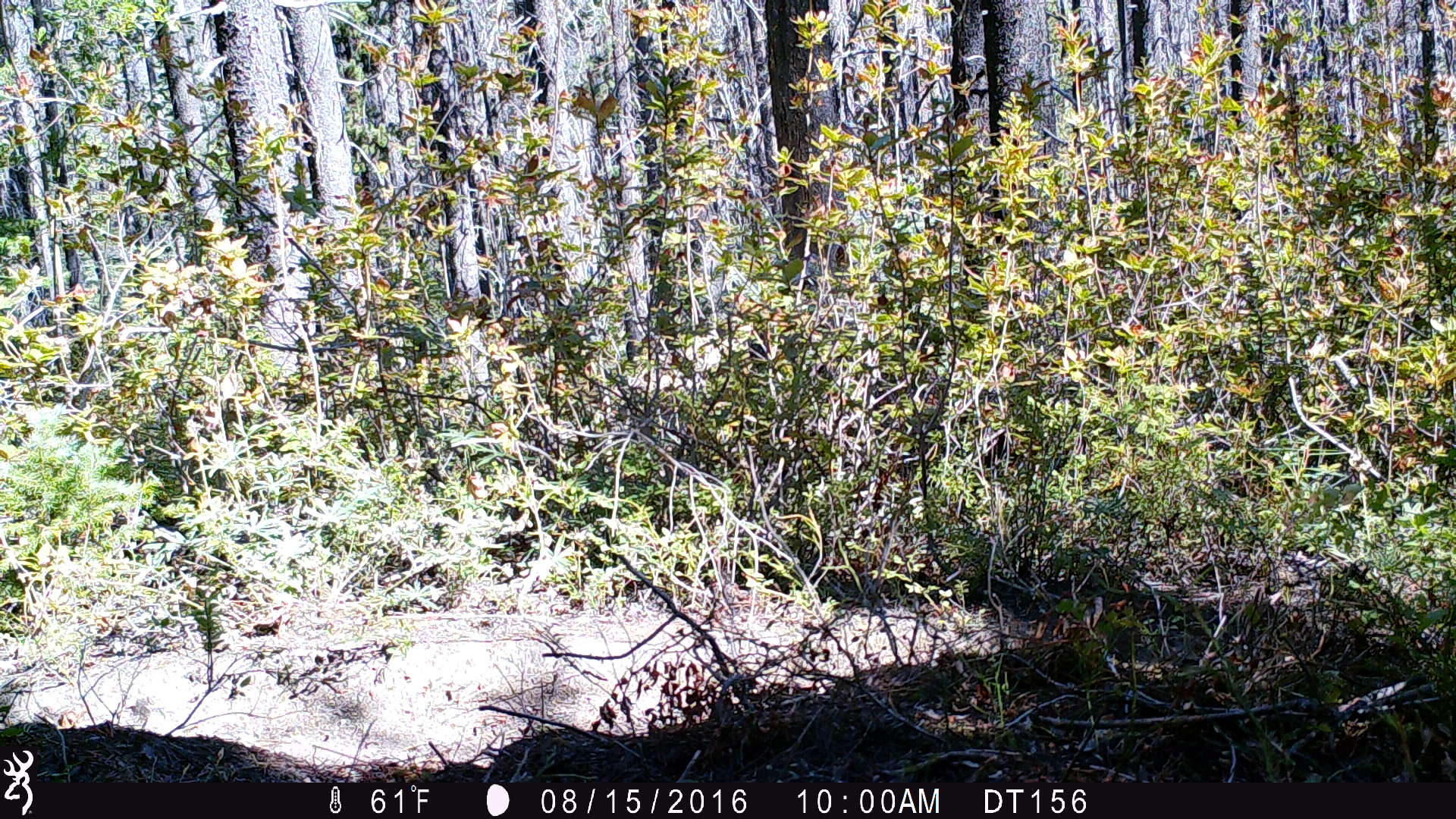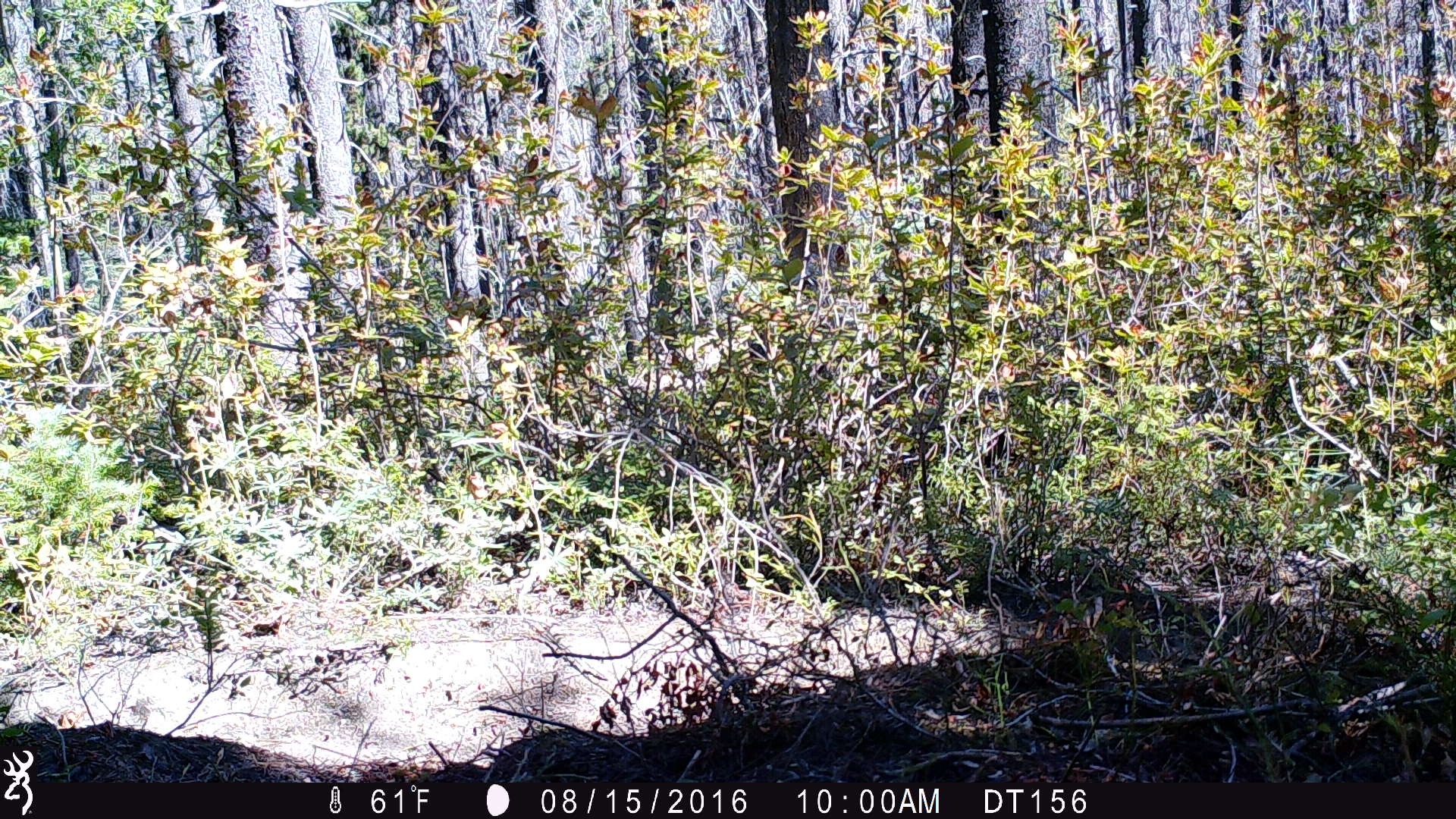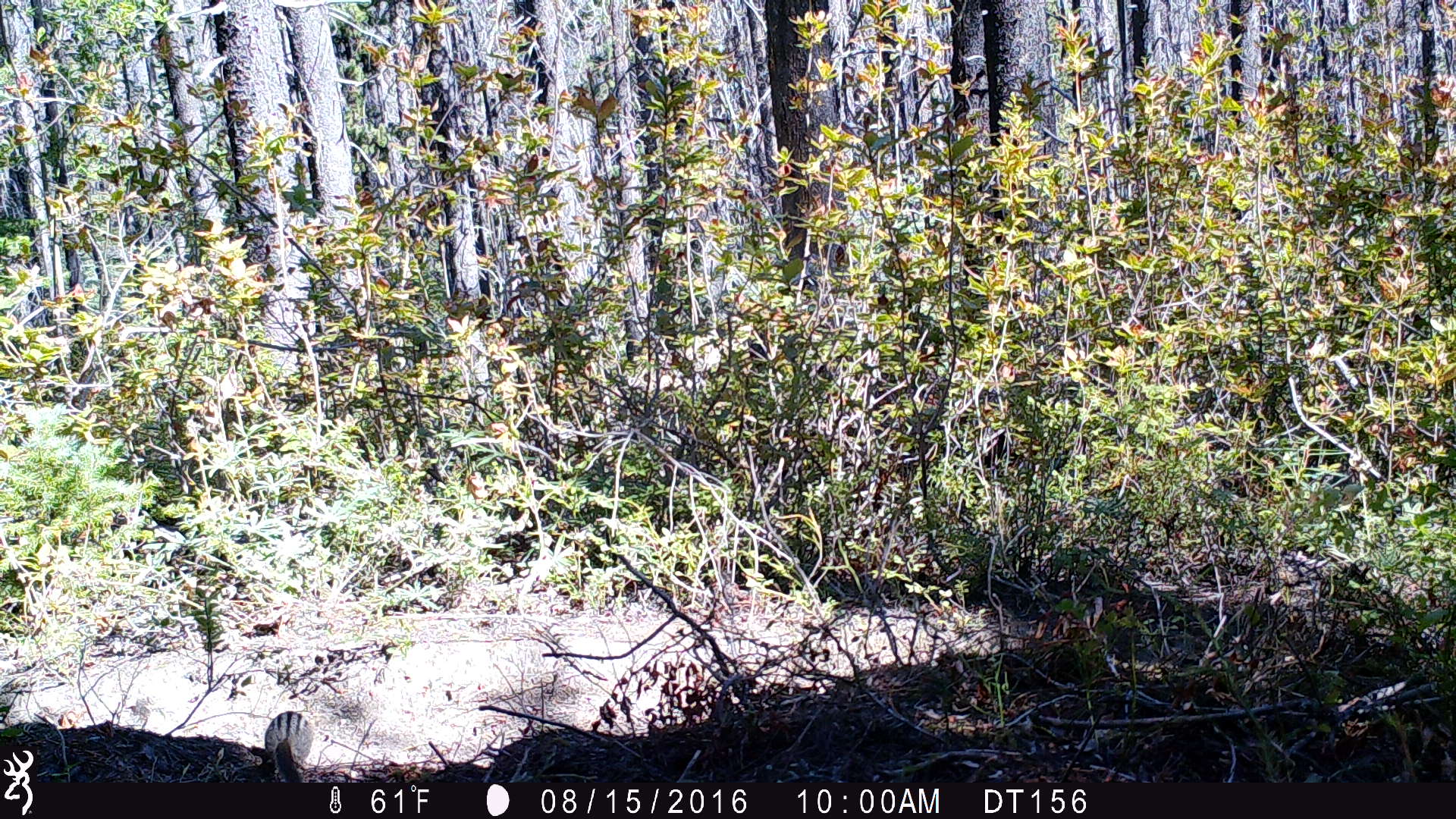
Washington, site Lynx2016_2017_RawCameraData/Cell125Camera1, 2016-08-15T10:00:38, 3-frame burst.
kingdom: Animalia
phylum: Chordata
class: Mammalia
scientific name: Mammalia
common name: small mammal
Small mammal (Mammalia). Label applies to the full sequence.